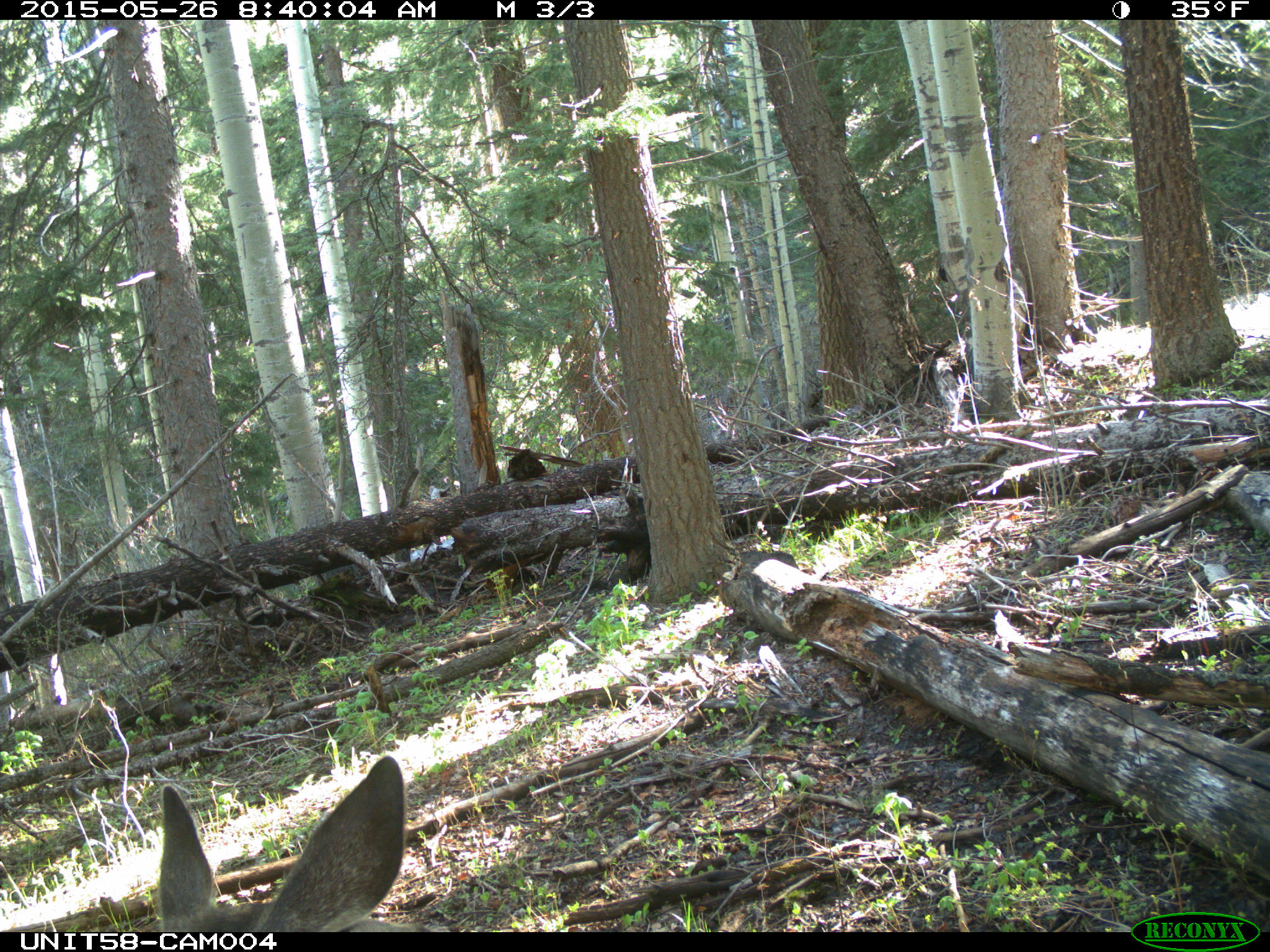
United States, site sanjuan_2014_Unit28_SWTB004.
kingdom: Animalia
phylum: Chordata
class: Mammalia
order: Artiodactyla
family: Cervidae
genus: Odocoileus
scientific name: Odocoileus hemionus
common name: mule deer